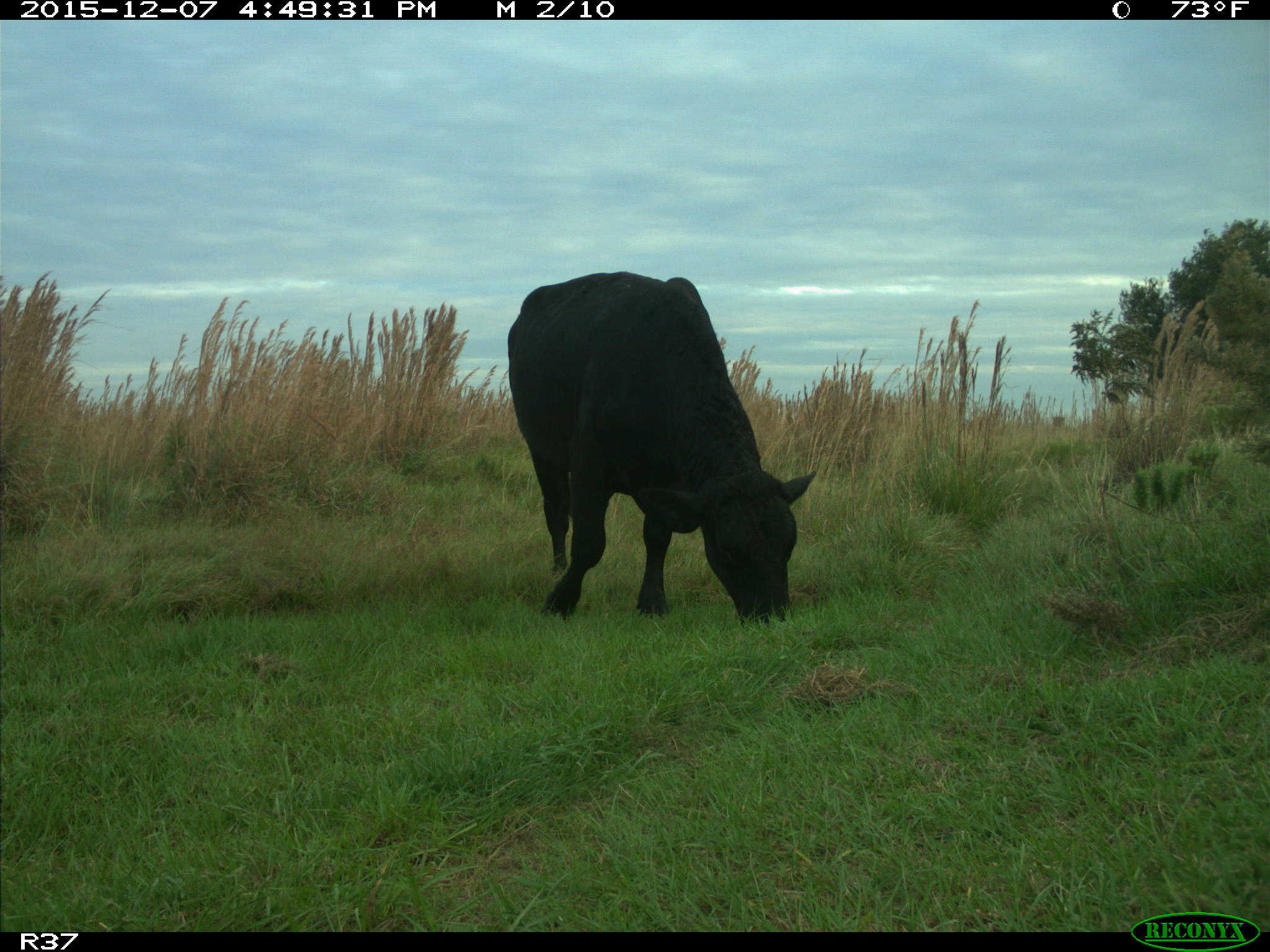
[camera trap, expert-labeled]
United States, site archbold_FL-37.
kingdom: Animalia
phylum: Chordata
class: Mammalia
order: Artiodactyla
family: Bovidae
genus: Bos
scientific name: Bos taurus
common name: domestic cow